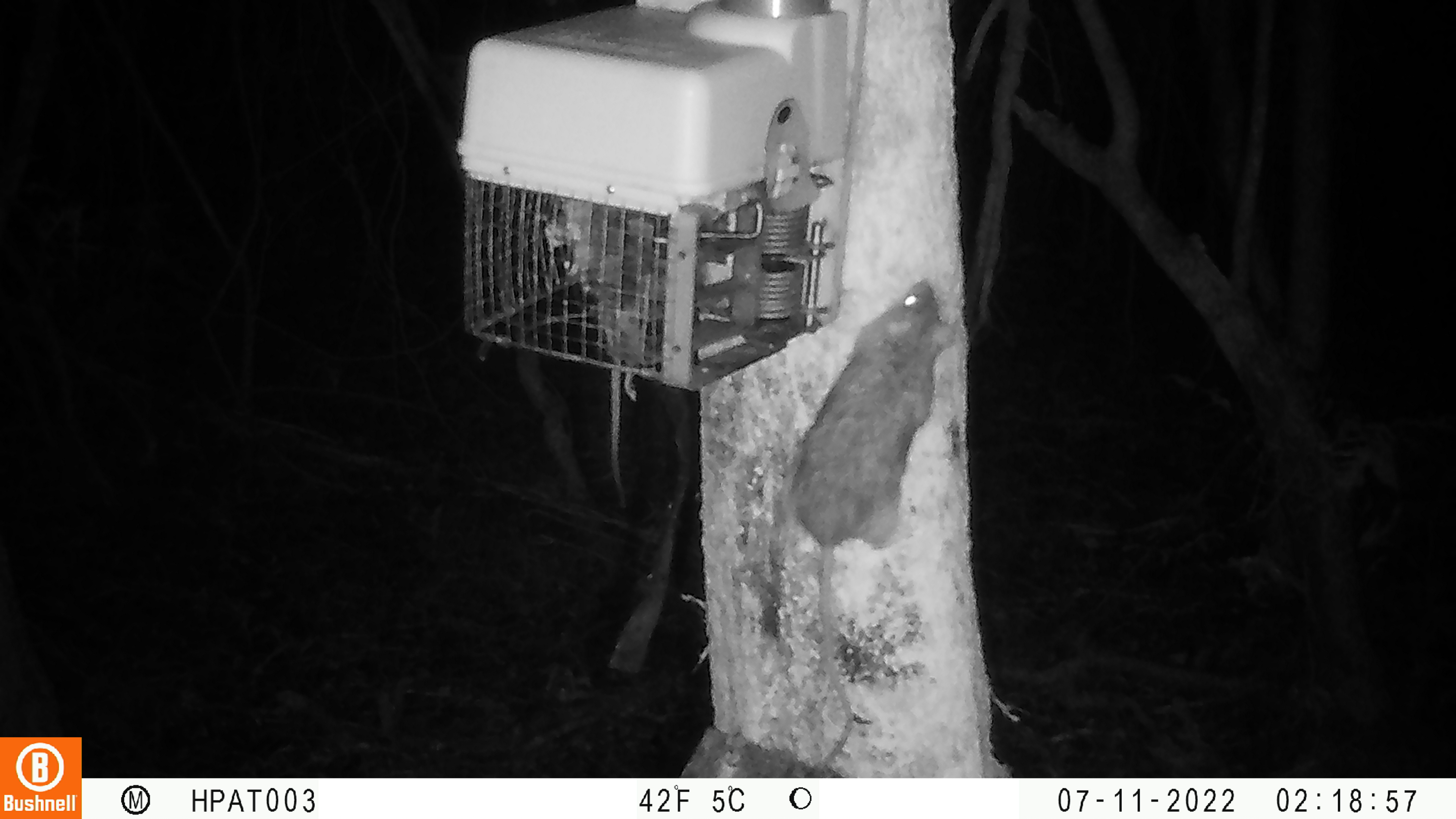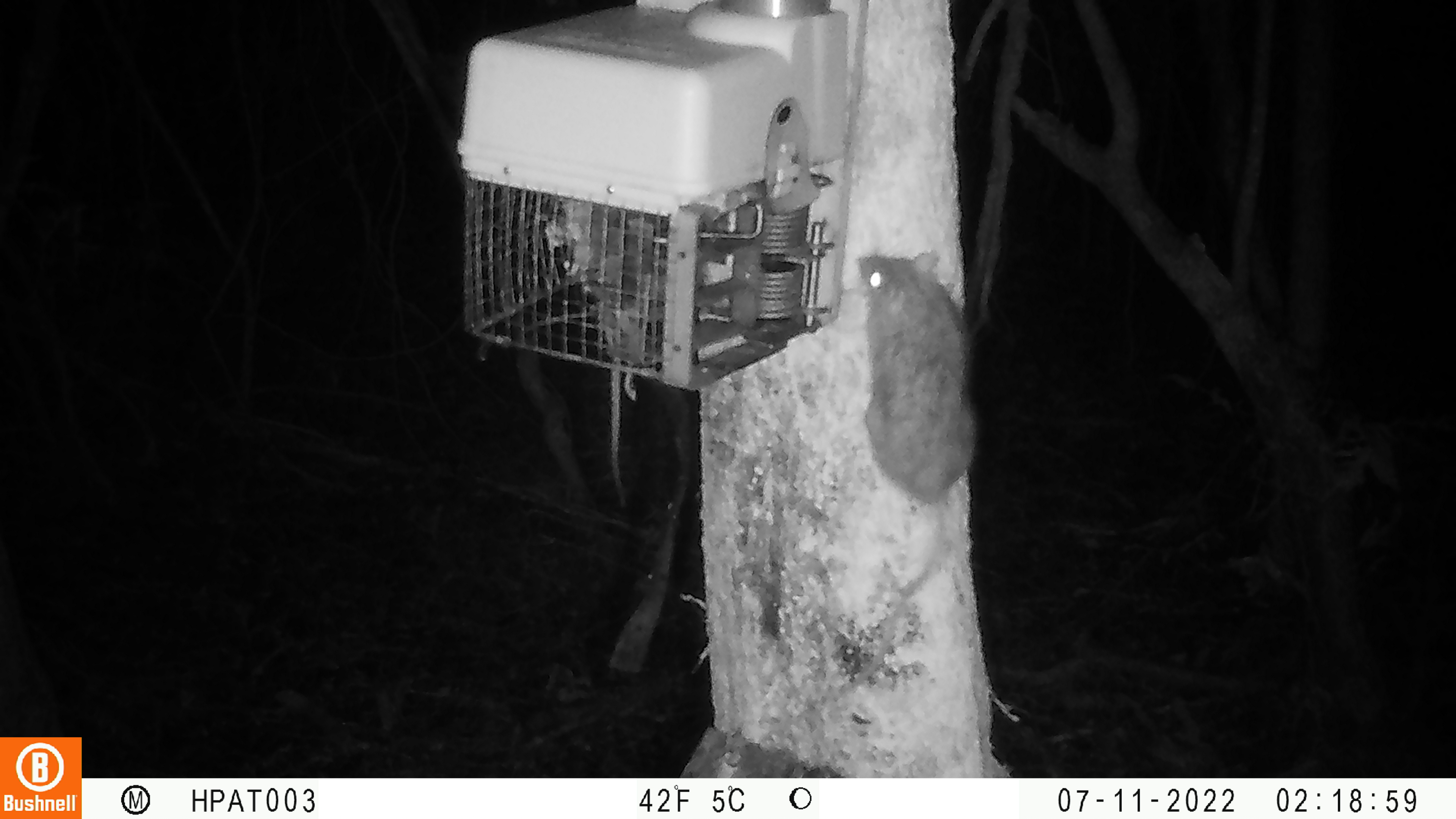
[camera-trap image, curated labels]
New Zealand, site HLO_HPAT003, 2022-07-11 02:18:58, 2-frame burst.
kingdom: Animalia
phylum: Chordata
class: Mammalia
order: Rodentia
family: Muridae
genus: Rattus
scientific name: Rattus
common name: rat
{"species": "rat (Rattus)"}